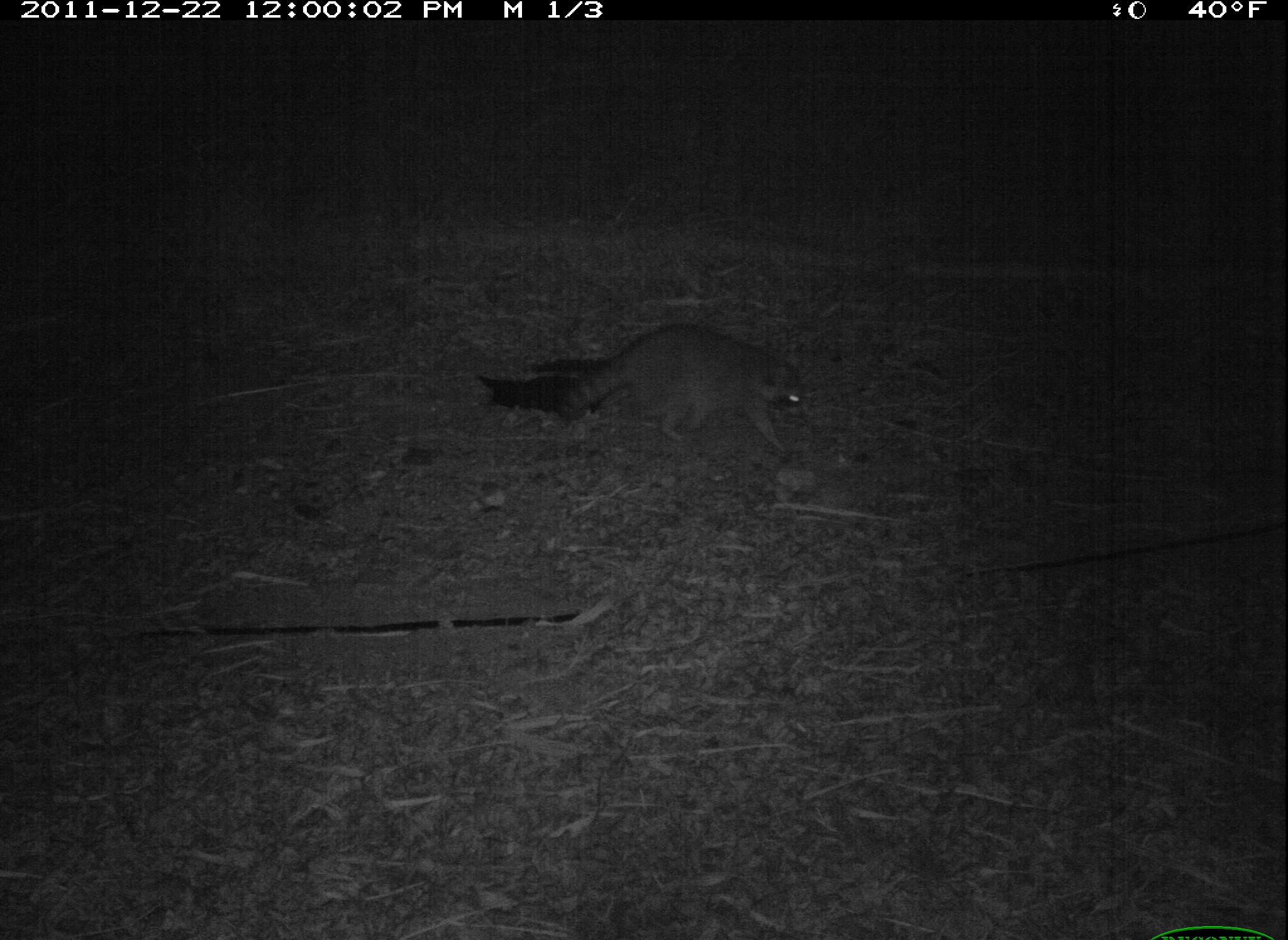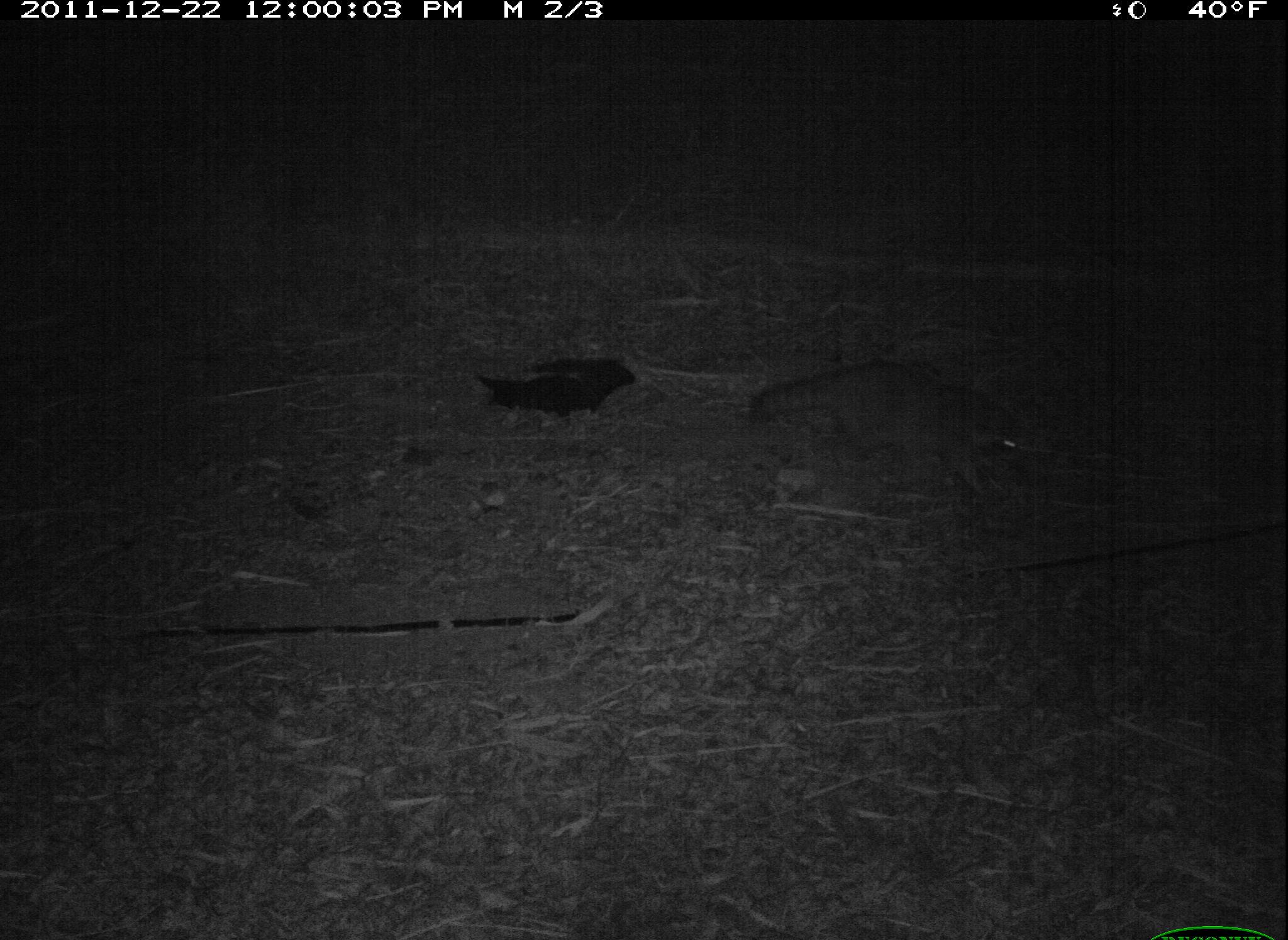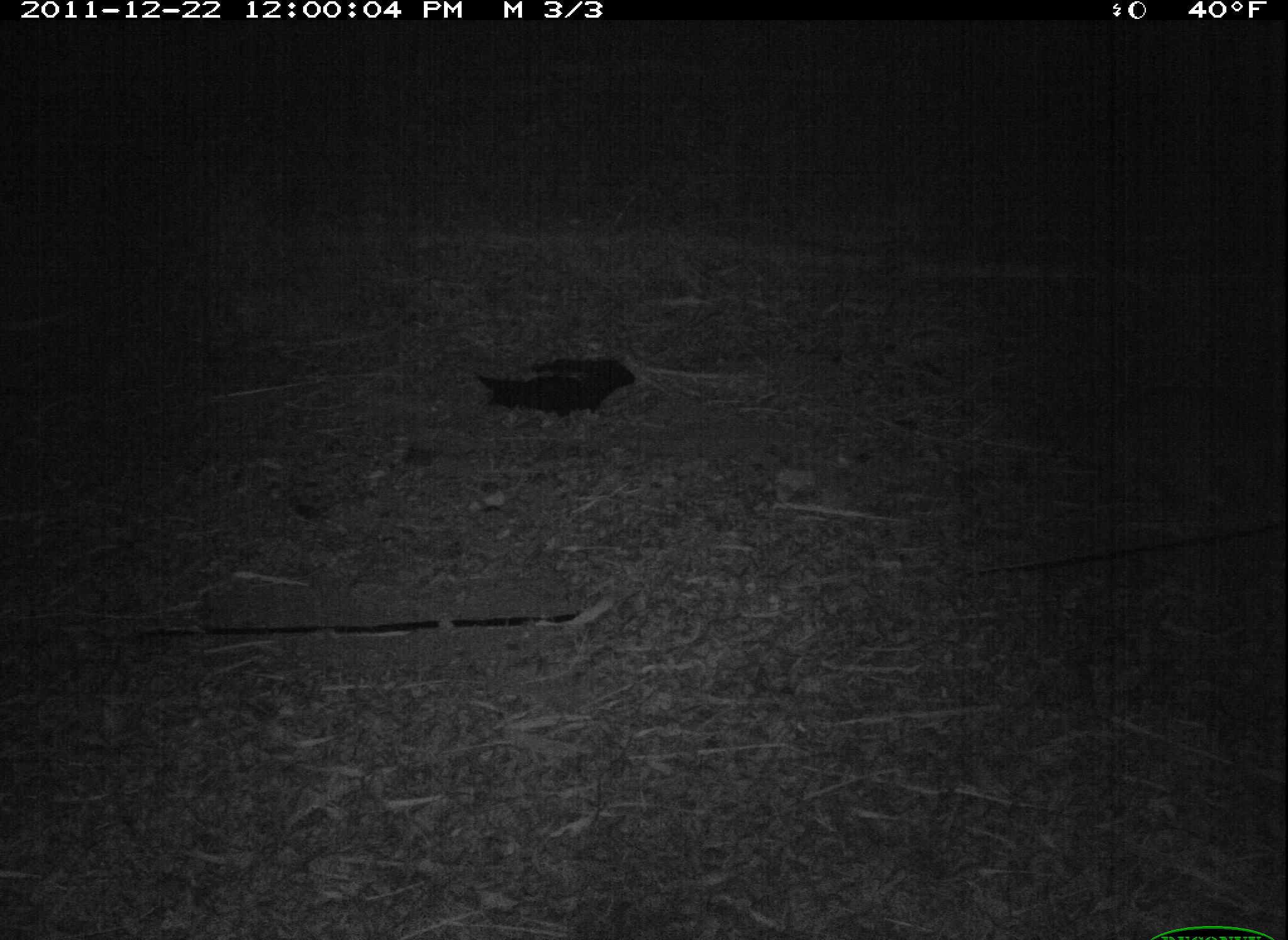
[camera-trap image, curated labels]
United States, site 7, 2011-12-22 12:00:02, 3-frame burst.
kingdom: Animalia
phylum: Chordata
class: Mammalia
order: Carnivora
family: Procyonidae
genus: Procyon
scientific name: Procyon lotor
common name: raccoon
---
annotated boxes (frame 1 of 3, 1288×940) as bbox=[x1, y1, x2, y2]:
raccoon: bbox=[551, 316, 823, 465]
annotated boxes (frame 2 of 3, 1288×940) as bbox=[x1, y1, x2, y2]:
raccoon: bbox=[716, 340, 1049, 504]